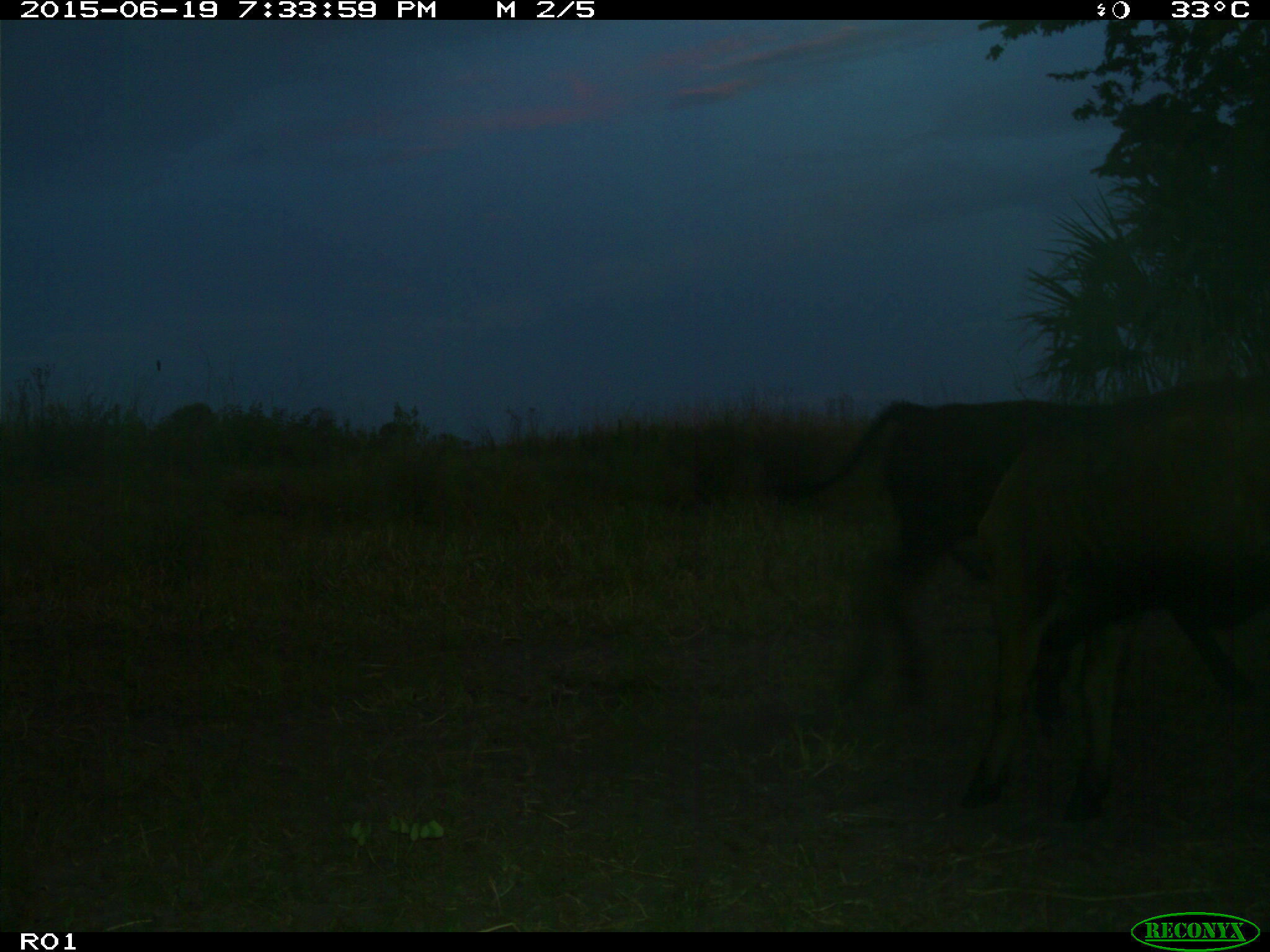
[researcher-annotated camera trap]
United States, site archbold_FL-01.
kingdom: Animalia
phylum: Chordata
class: Mammalia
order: Artiodactyla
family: Bovidae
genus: Bos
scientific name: Bos taurus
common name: domestic cow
Bos taurus (domestic cow).